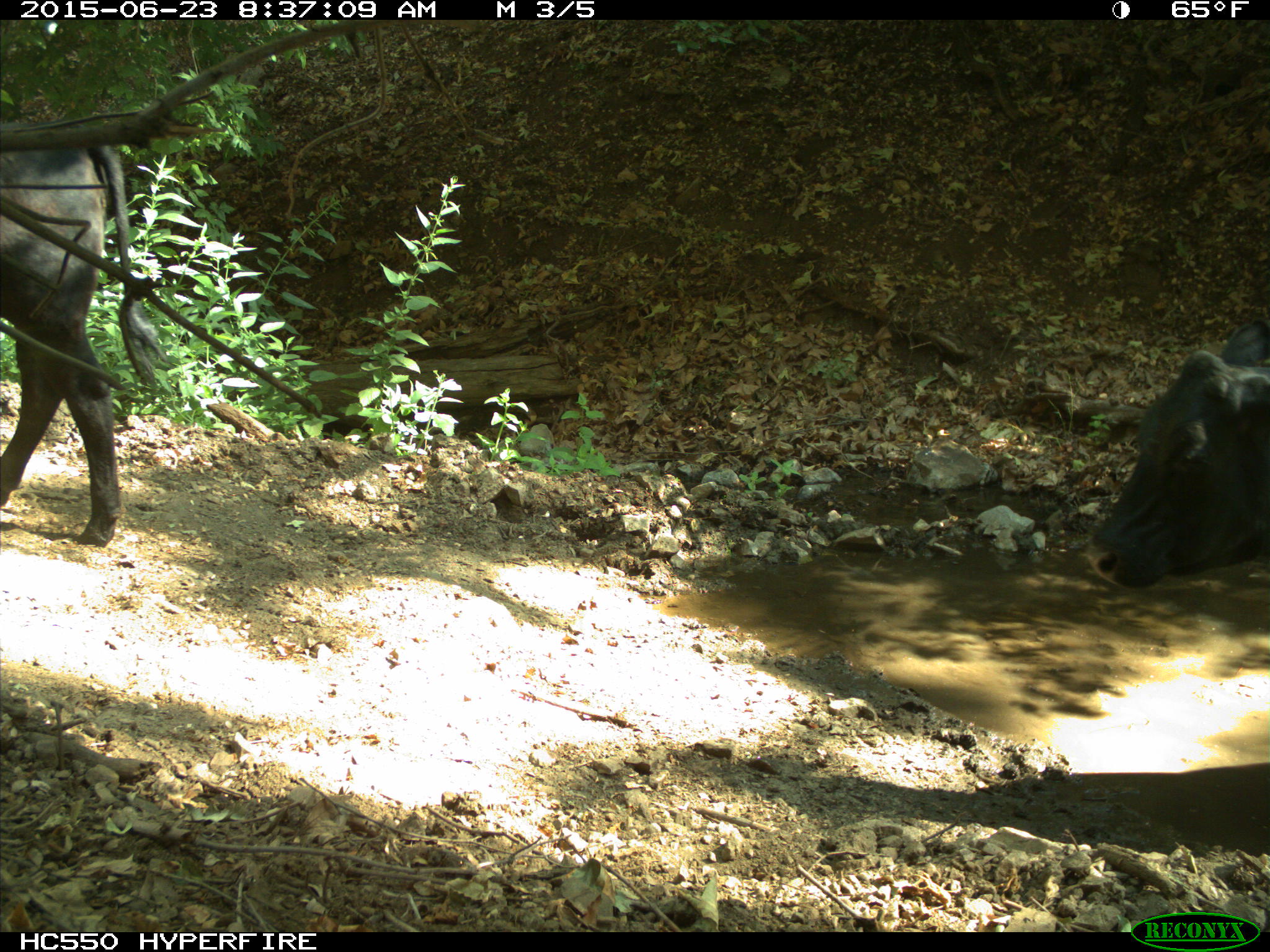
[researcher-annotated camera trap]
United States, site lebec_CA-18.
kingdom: Animalia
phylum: Chordata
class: Mammalia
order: Artiodactyla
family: Bovidae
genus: Bos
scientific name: Bos taurus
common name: domestic cow